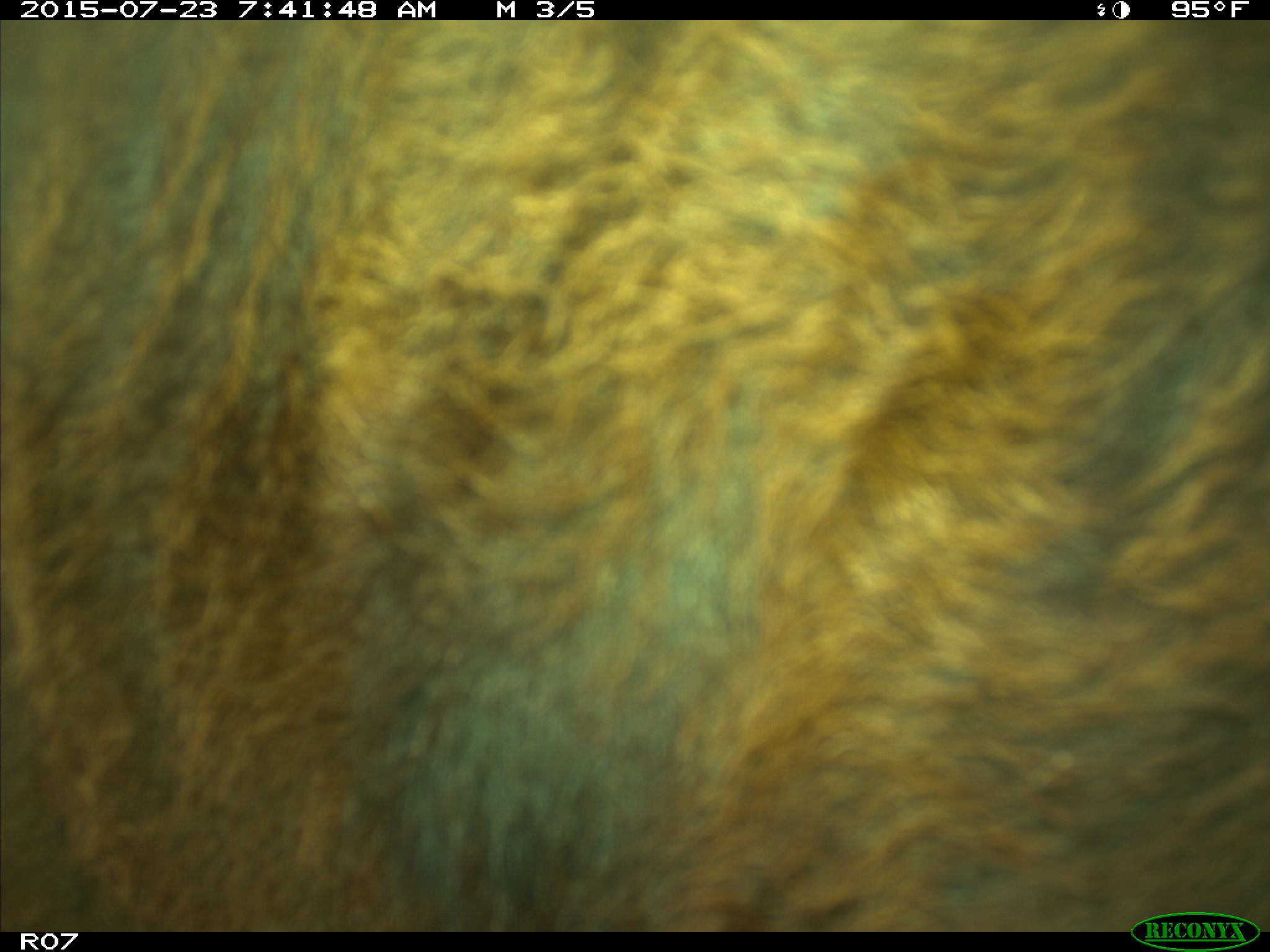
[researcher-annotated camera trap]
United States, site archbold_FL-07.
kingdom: Animalia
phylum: Chordata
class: Mammalia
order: Artiodactyla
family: Bovidae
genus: Bos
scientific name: Bos taurus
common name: domestic cow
Bos taurus (domestic cow).